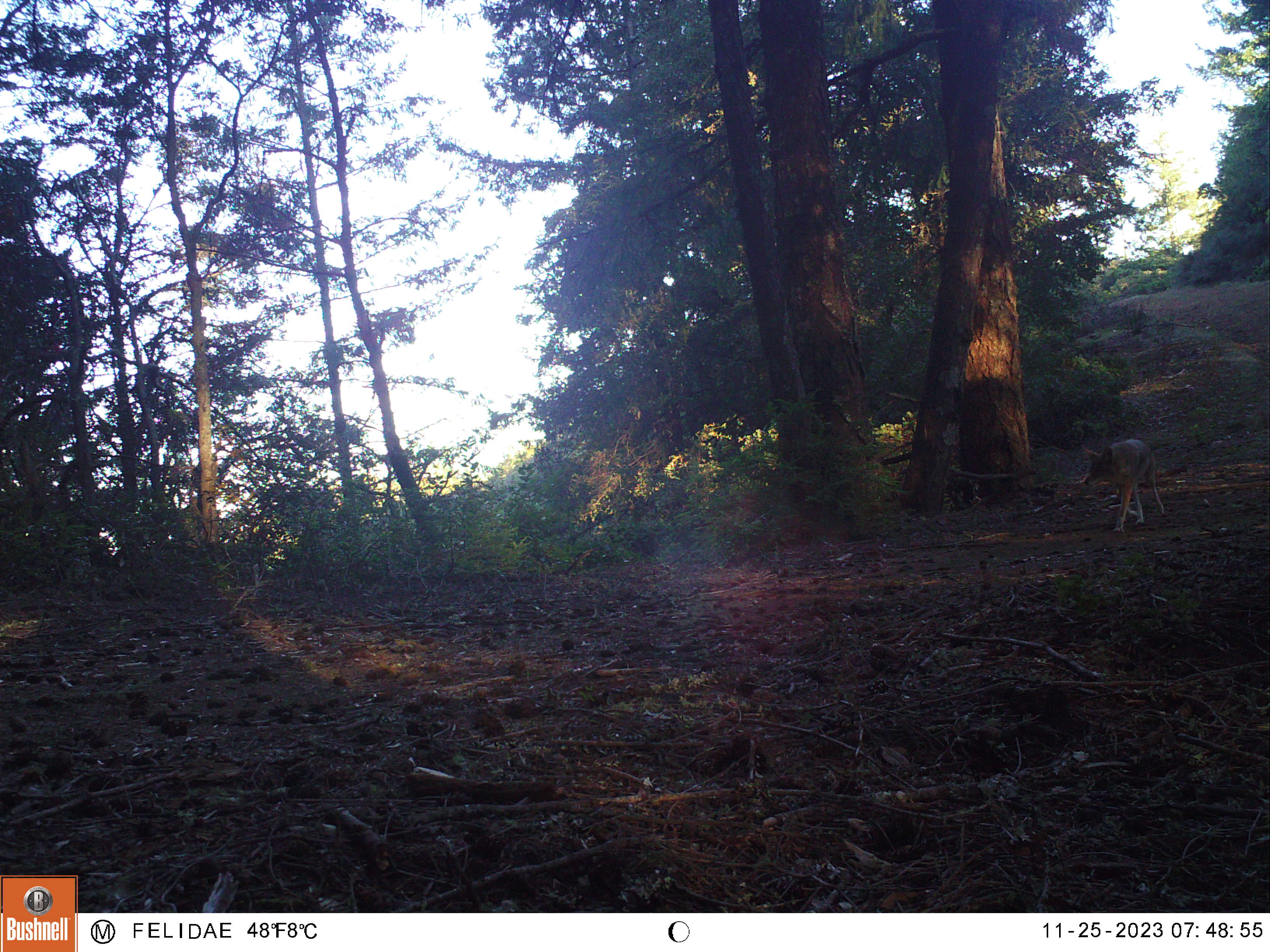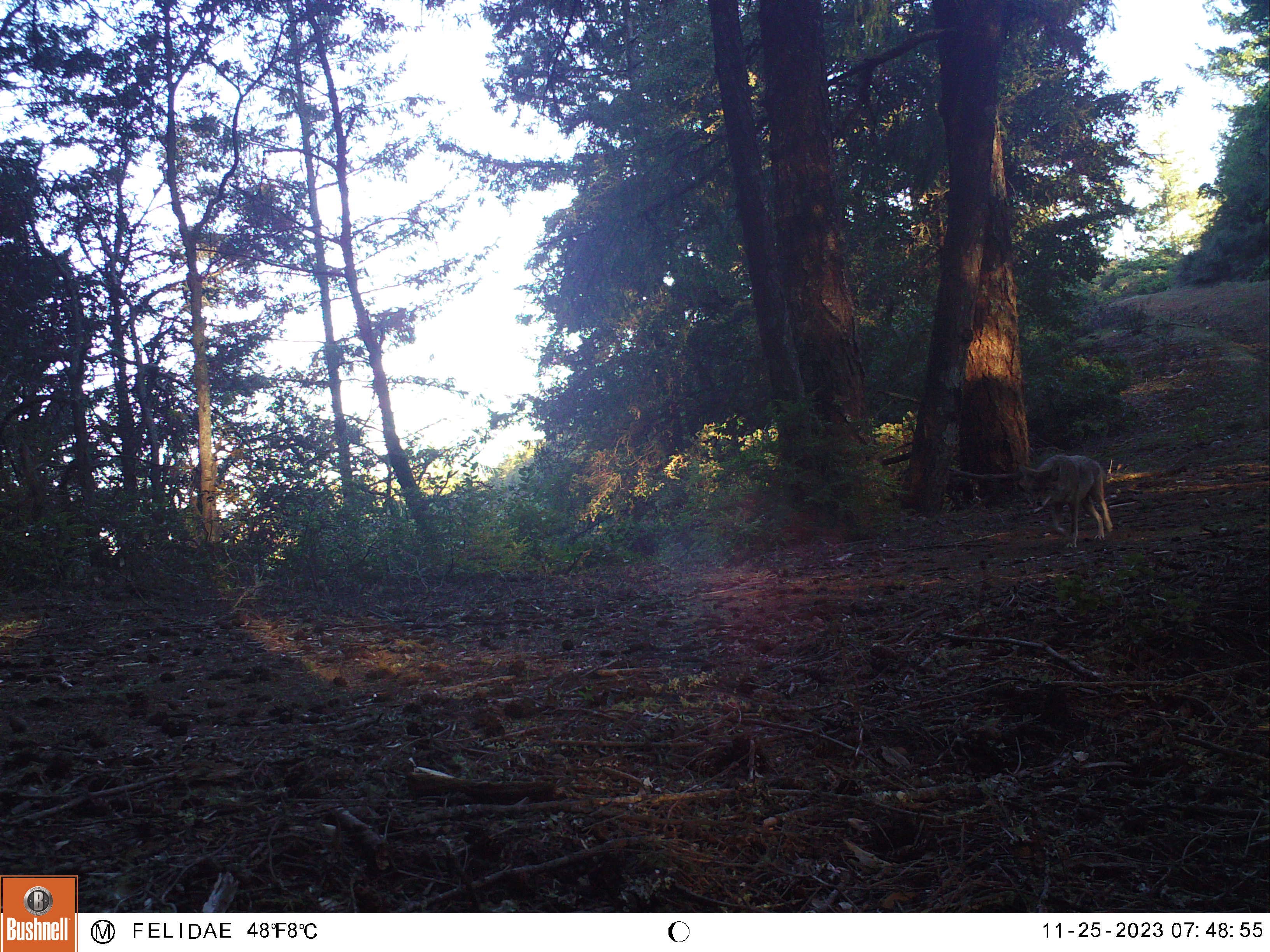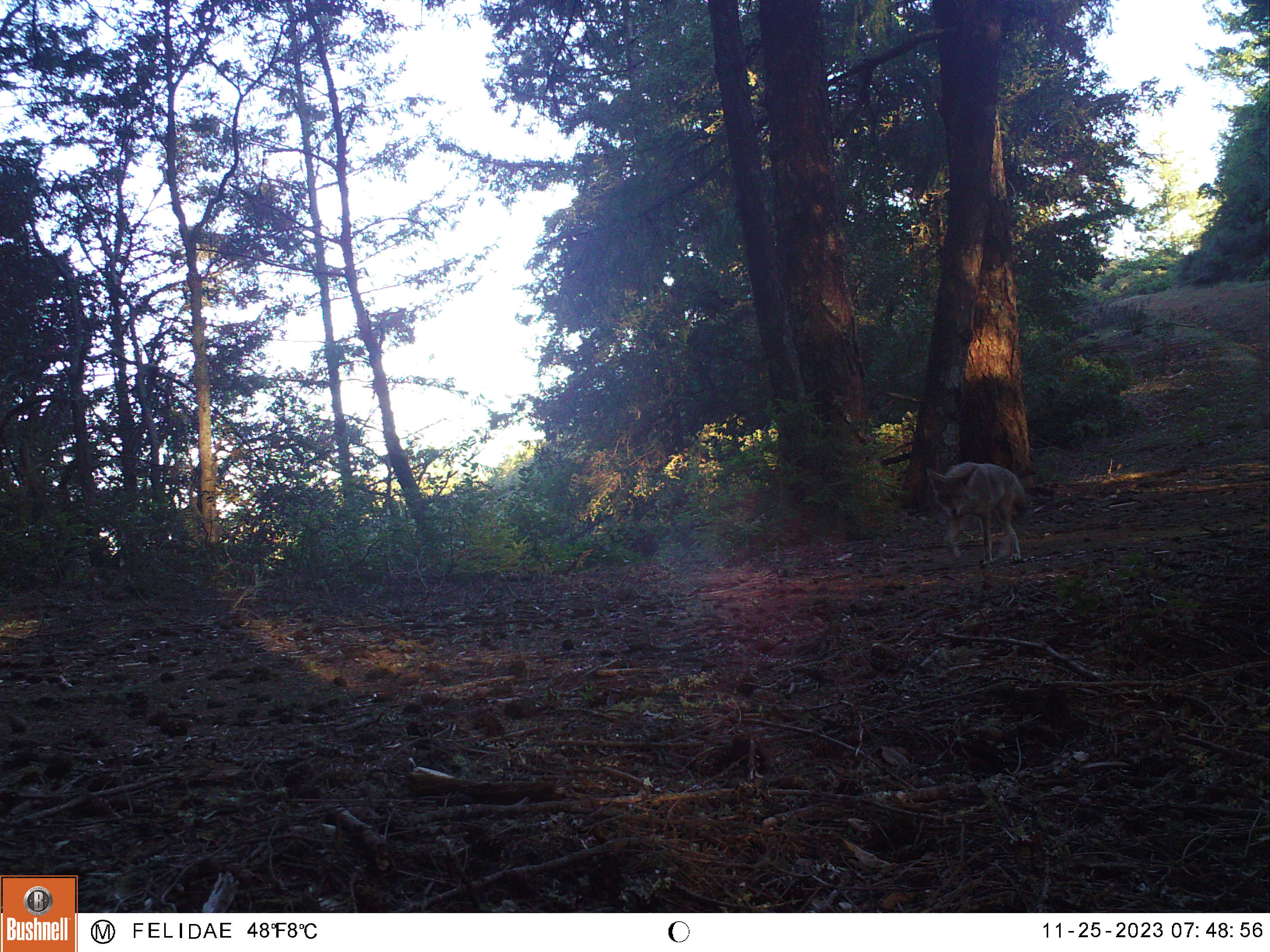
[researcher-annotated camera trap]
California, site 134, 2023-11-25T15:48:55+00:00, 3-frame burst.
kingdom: Animalia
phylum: Chordata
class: Mammalia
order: Carnivora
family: Canidae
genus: Canis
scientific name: Canis latrans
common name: coyote